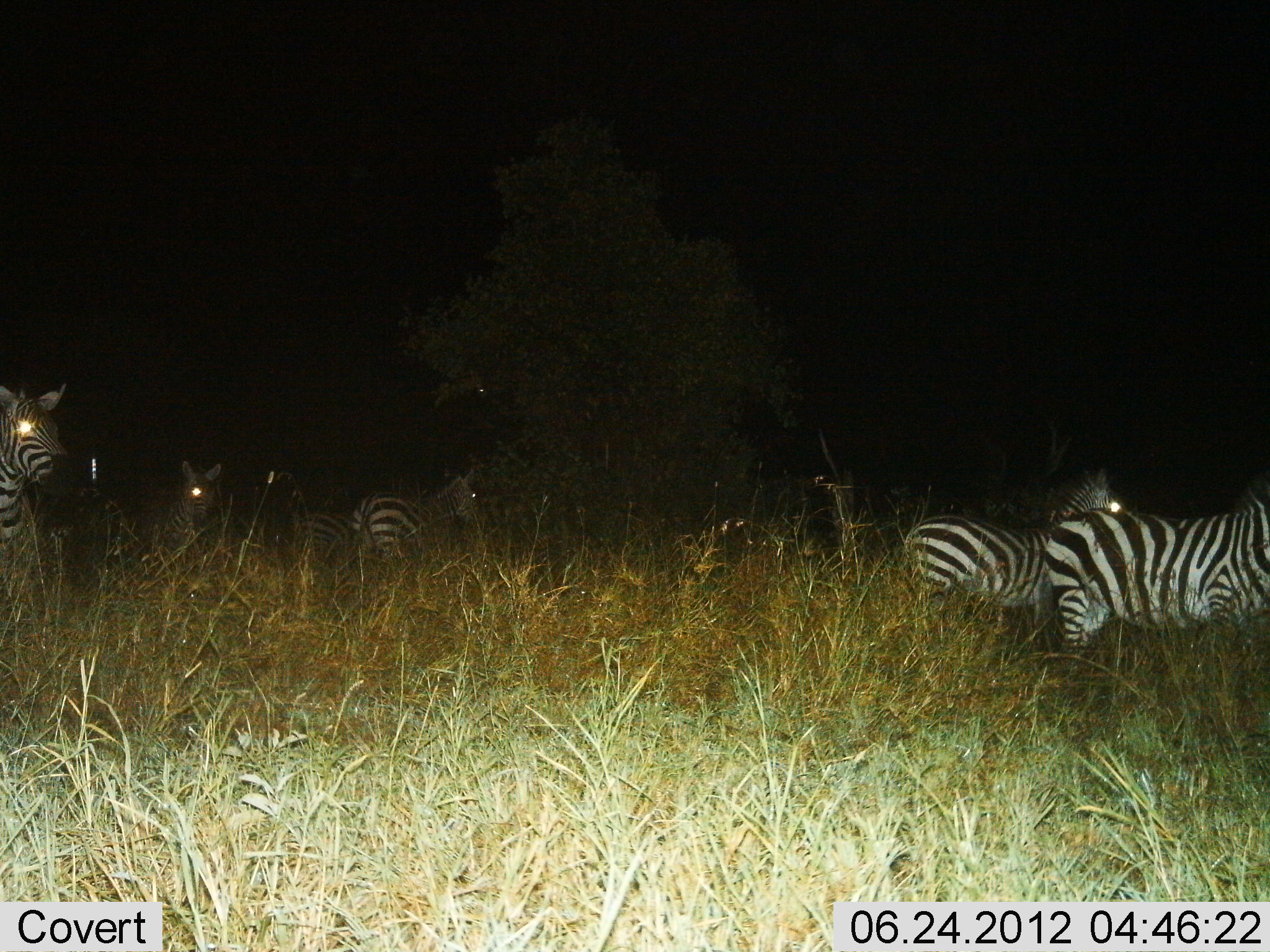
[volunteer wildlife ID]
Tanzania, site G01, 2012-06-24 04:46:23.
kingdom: Animalia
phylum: Chordata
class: Mammalia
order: Perissodactyla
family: Equidae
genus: Equus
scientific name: Equus quagga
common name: plains zebra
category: zebra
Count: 6.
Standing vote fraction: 80%.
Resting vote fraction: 0%.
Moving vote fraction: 20%.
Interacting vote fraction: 0%.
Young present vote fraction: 0%.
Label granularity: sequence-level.